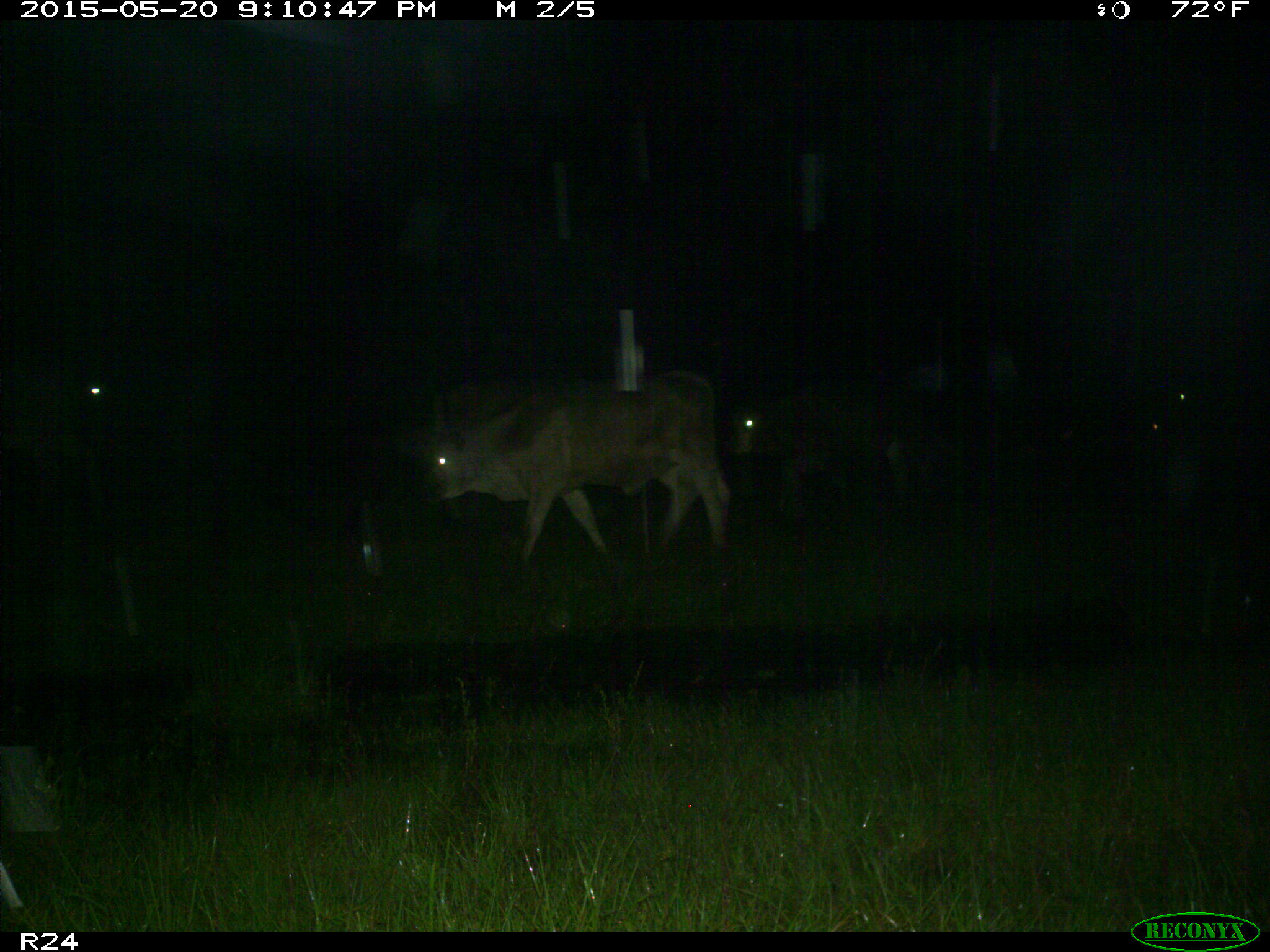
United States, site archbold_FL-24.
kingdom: Animalia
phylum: Chordata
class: Mammalia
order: Artiodactyla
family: Bovidae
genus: Bos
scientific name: Bos taurus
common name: domestic cow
Bos taurus (domestic cow).